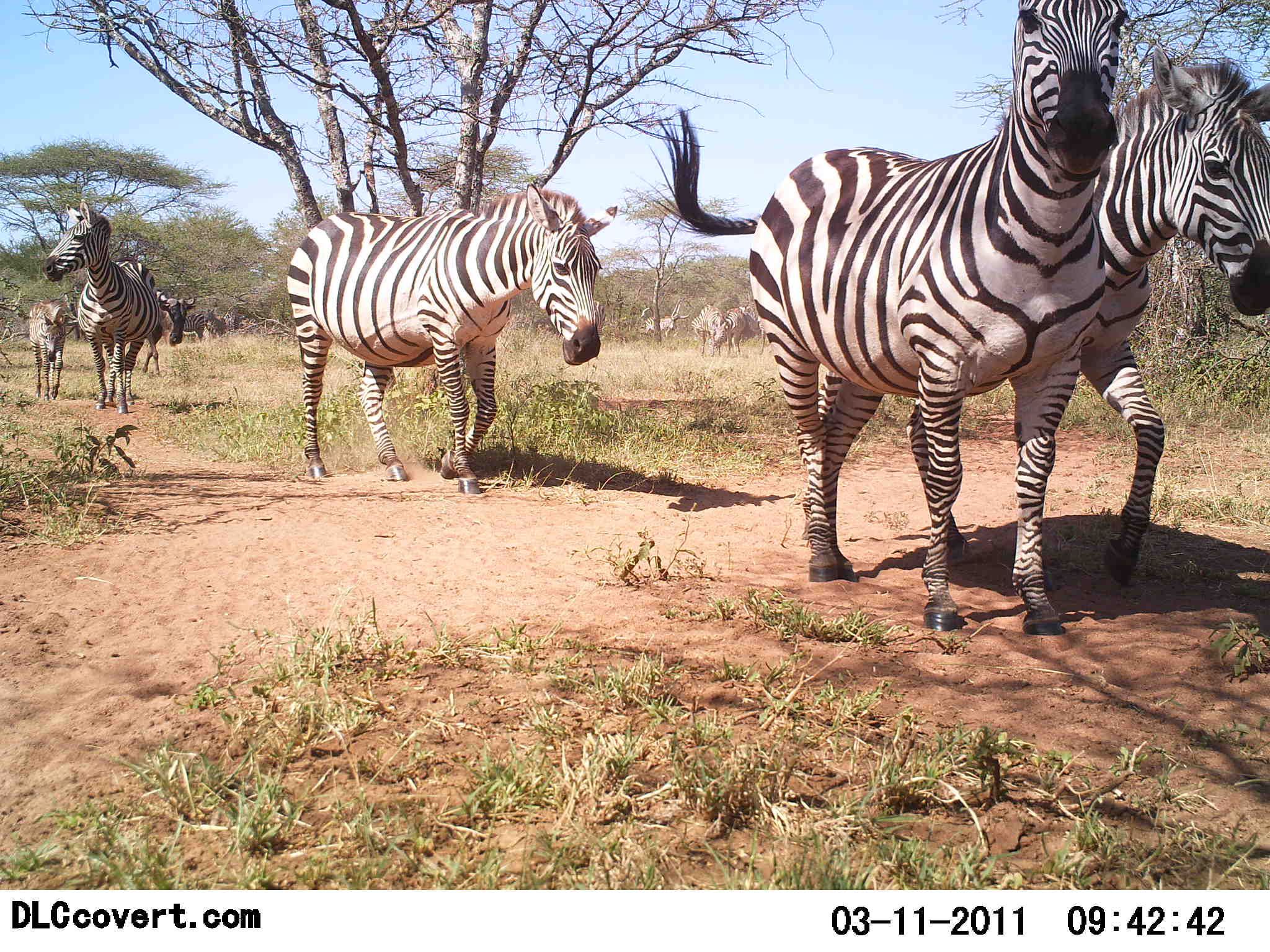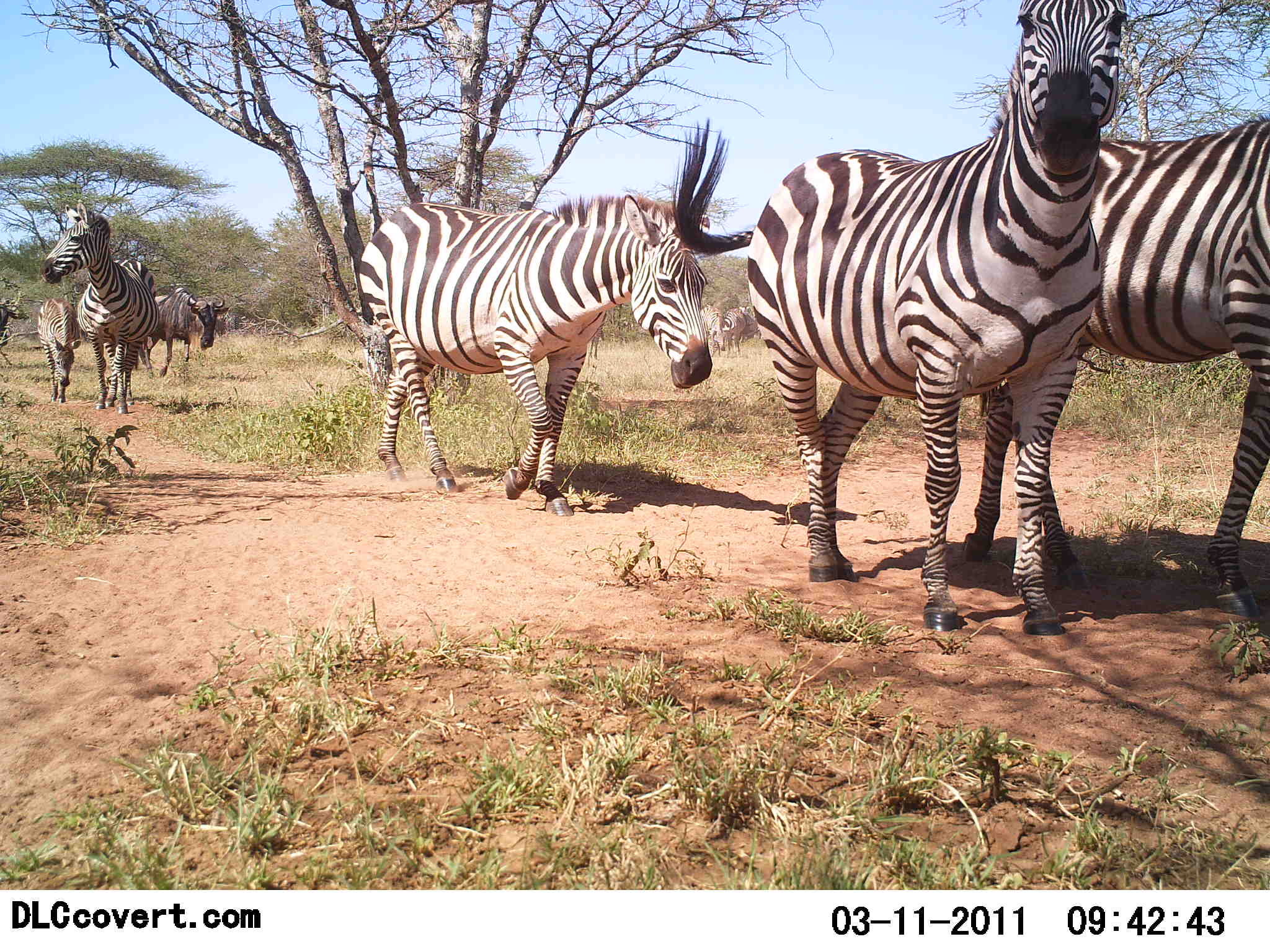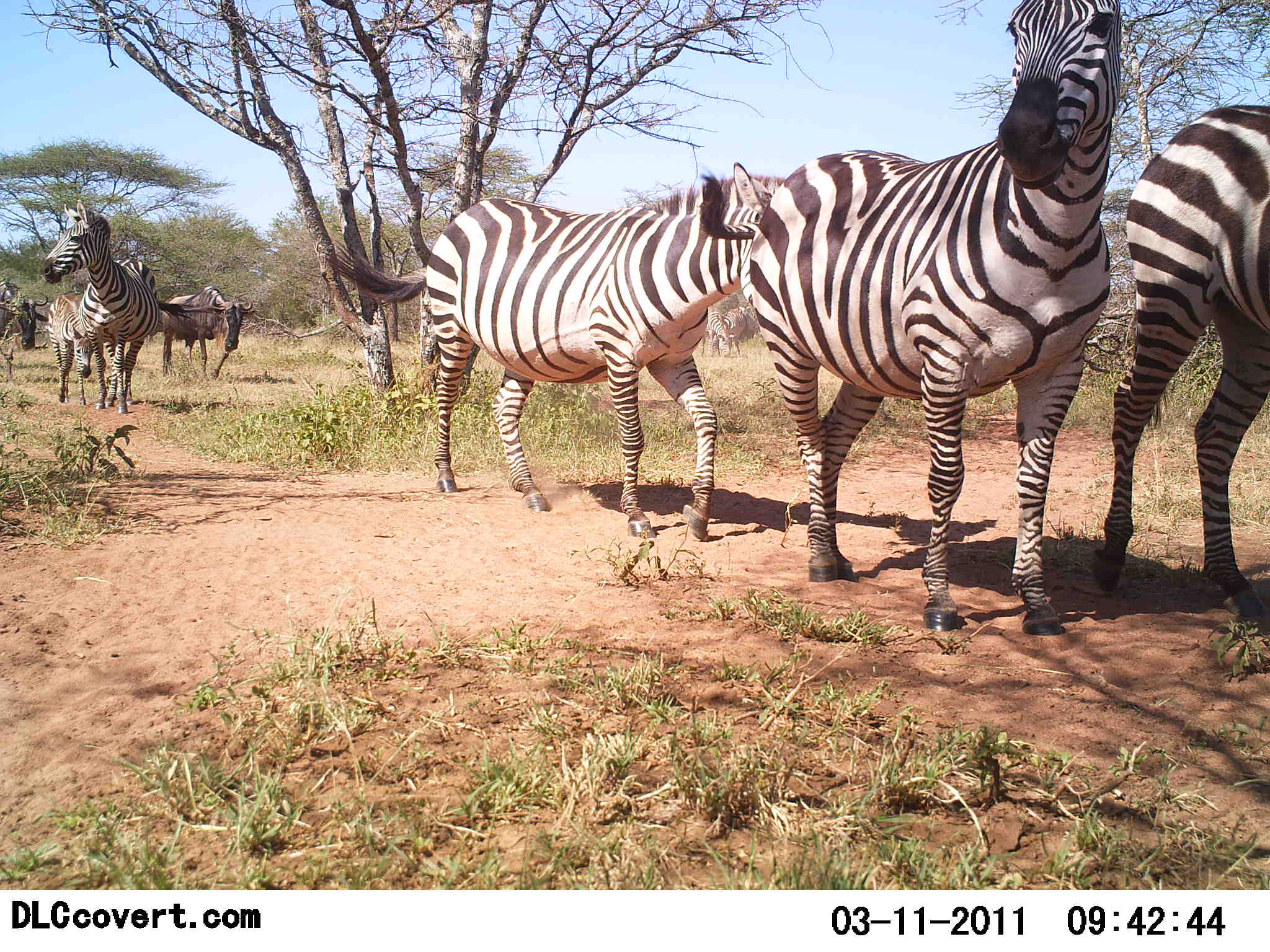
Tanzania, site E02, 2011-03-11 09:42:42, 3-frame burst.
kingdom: Animalia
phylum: Chordata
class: Mammalia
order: Artiodactyla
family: Bovidae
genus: Connochaetes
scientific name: Connochaetes taurinus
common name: blue wildebeest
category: wildebeest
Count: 2.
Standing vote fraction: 10%.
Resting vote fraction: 0%.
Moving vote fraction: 90%.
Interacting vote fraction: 0%.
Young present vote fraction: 10%.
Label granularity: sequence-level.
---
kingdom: Animalia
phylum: Chordata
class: Mammalia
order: Perissodactyla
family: Equidae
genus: Equus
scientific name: Equus quagga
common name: plains zebra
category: zebra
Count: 5.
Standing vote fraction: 29%.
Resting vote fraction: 0%.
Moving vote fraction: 100%.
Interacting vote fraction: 0%.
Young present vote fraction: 0%.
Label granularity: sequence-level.